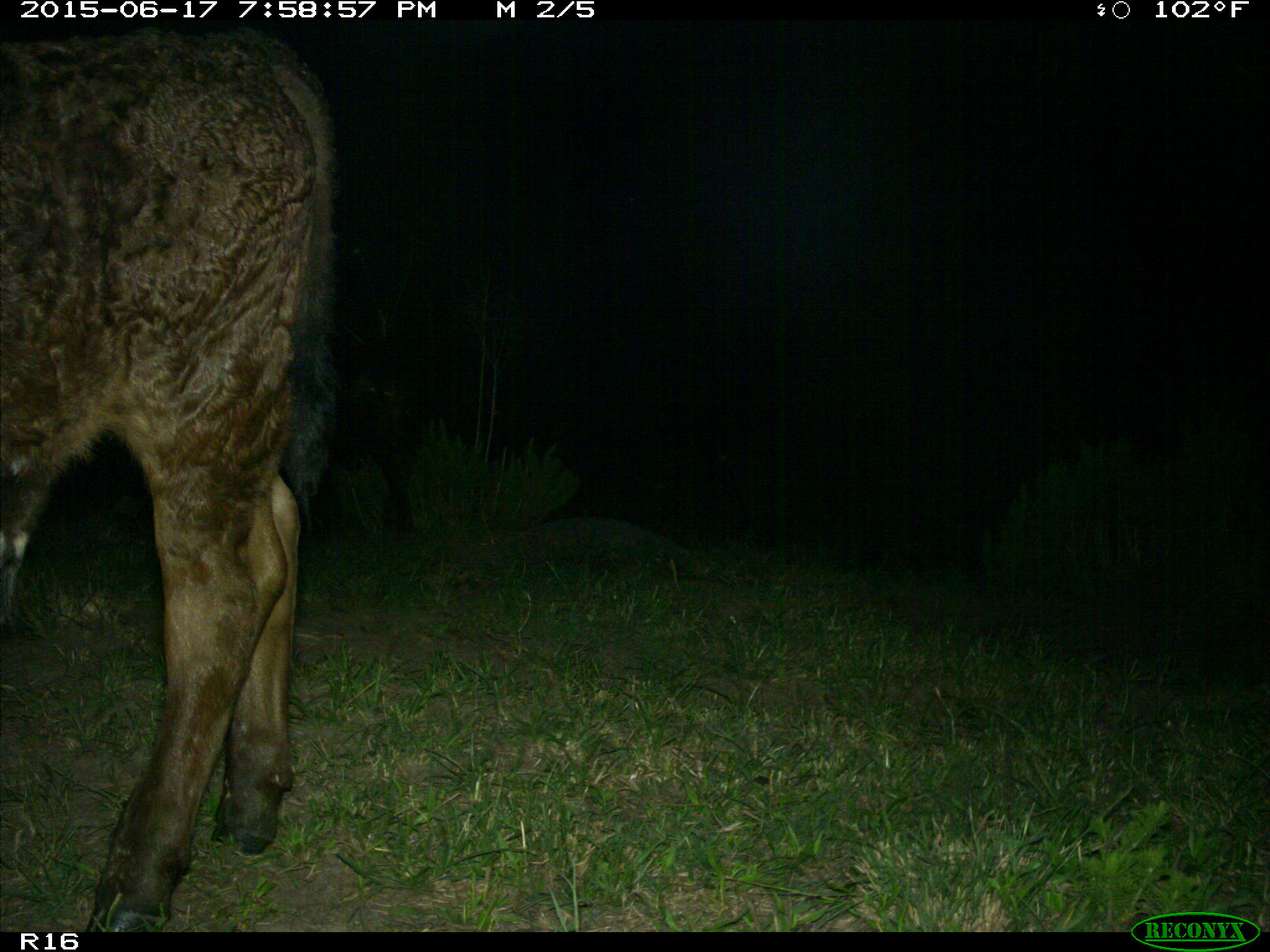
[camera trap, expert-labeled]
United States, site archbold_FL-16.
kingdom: Animalia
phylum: Chordata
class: Mammalia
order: Artiodactyla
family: Bovidae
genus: Bos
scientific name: Bos taurus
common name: domestic cow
Bos taurus (domestic cow).